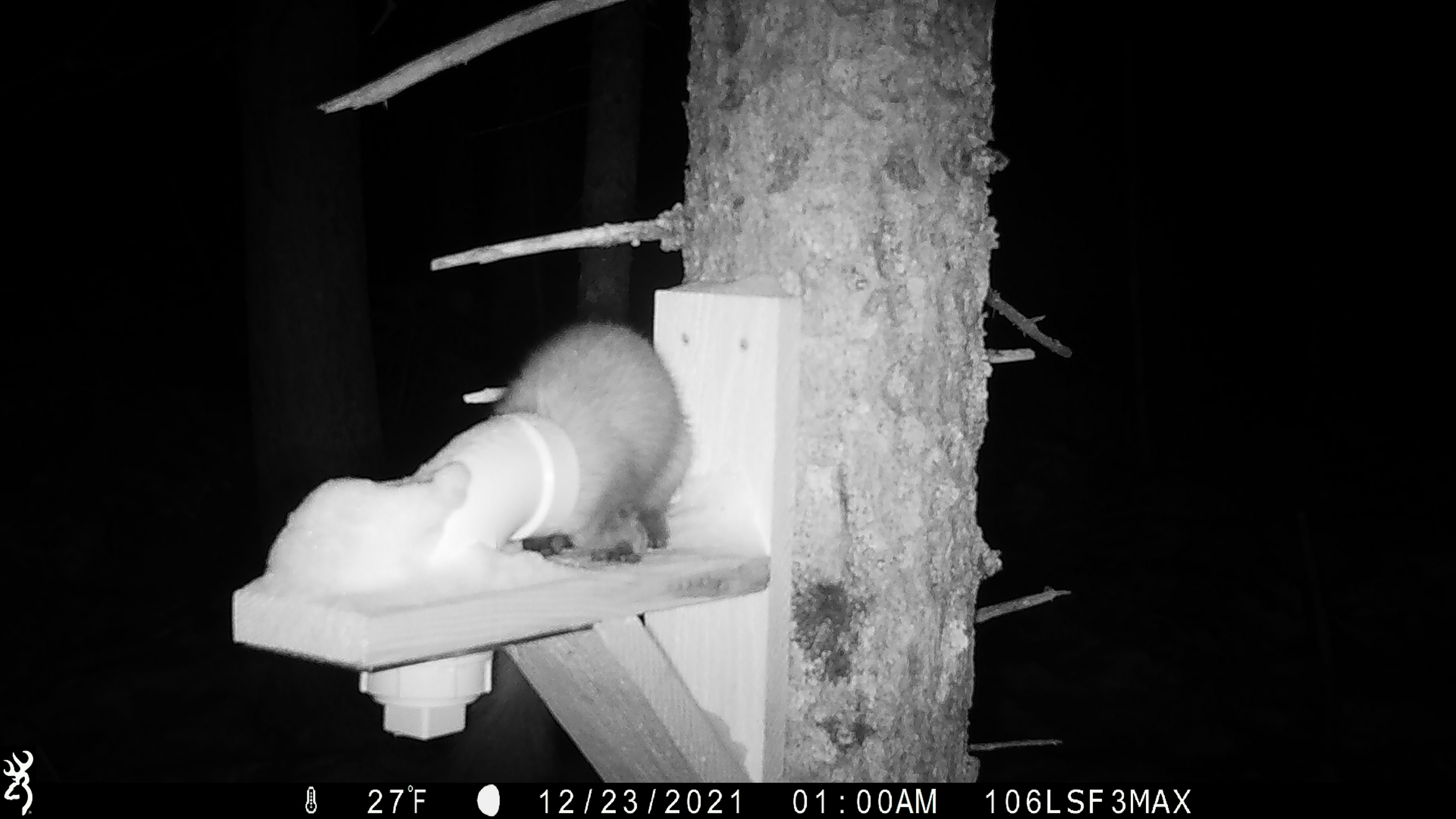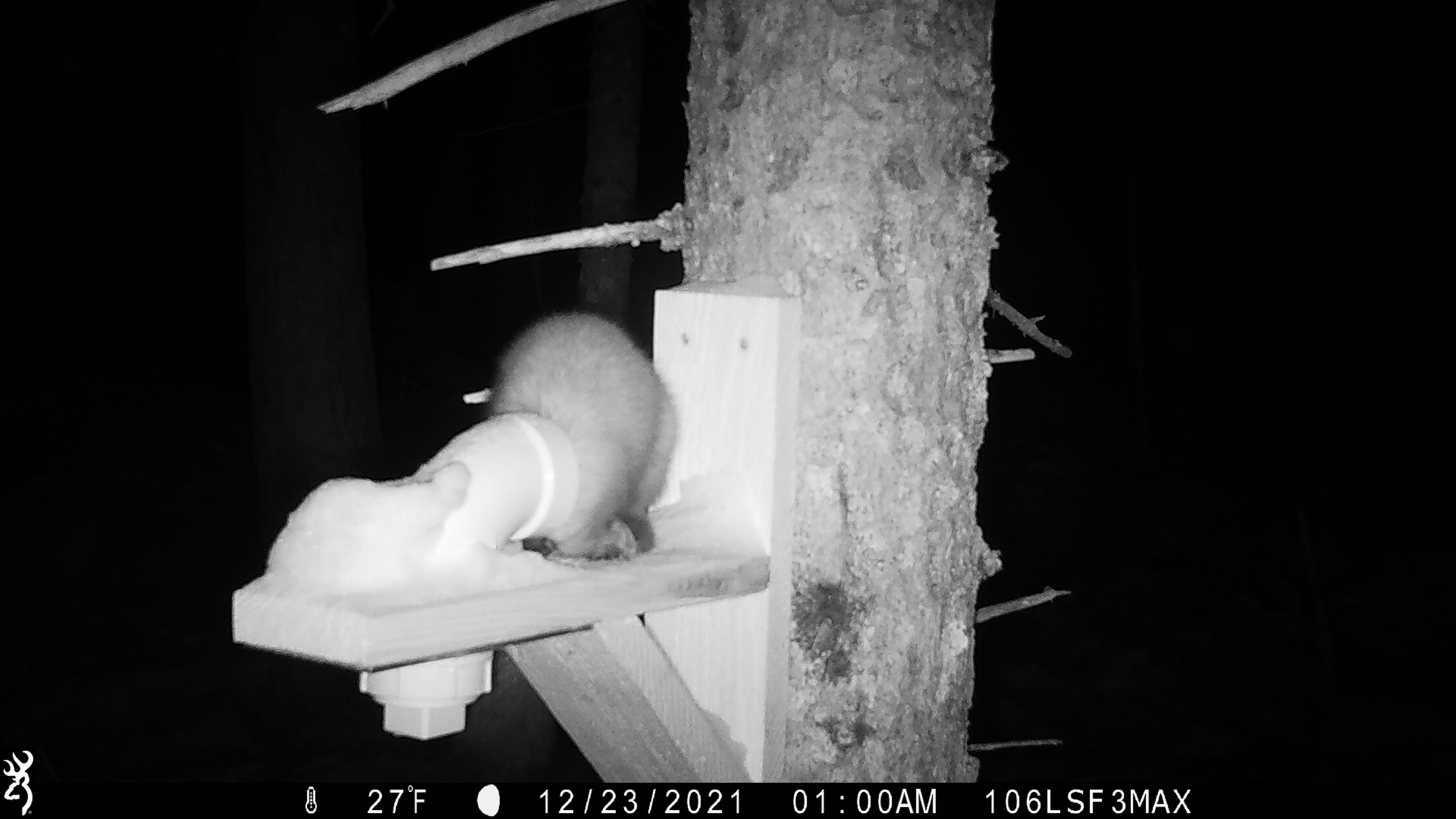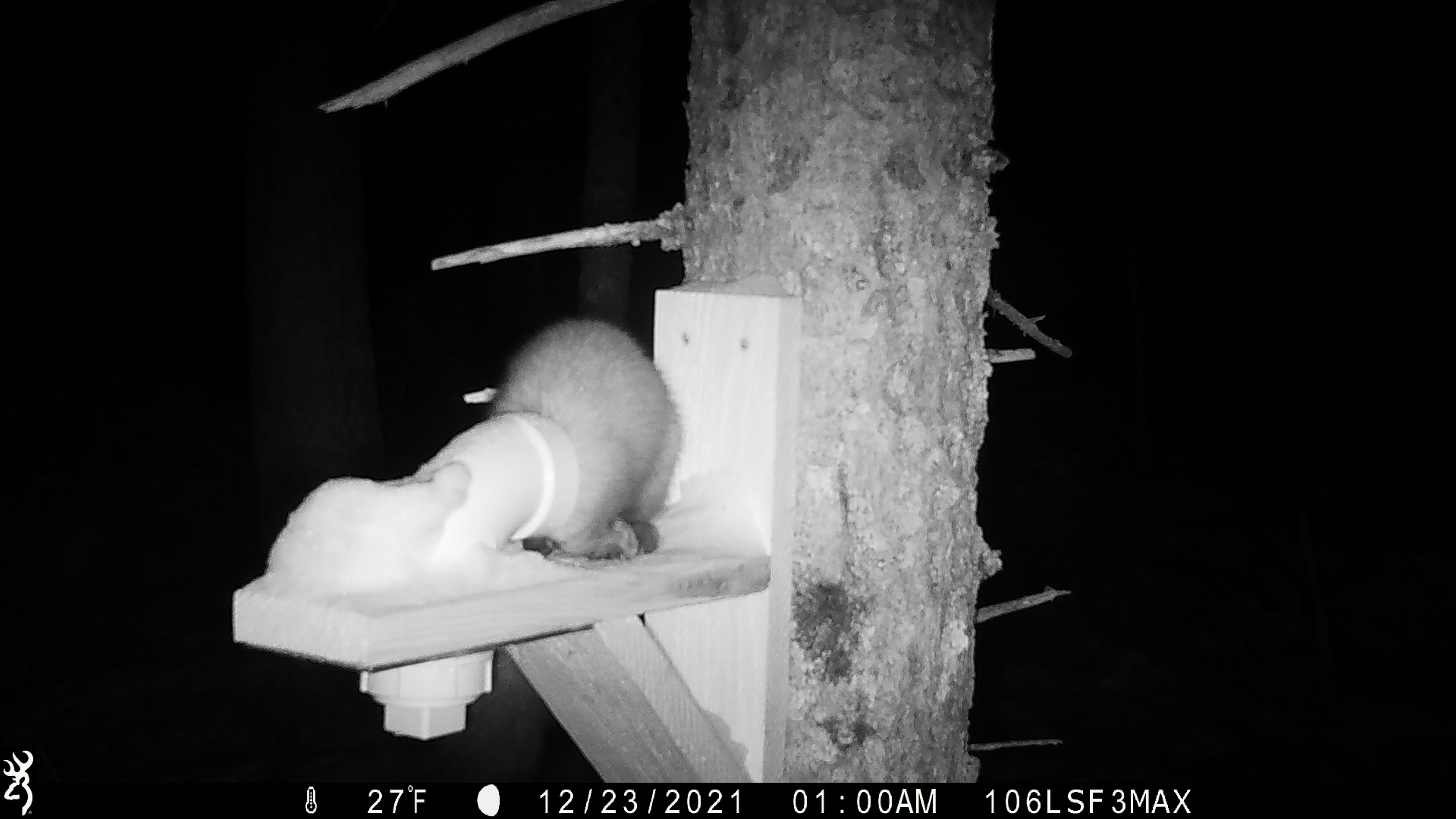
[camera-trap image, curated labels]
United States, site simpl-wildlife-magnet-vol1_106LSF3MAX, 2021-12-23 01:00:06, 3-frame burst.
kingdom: Animalia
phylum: Chordata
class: Mammalia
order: Carnivora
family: Mustelidae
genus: Martes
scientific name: Martes americana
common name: american marten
American marten (Martes americana).